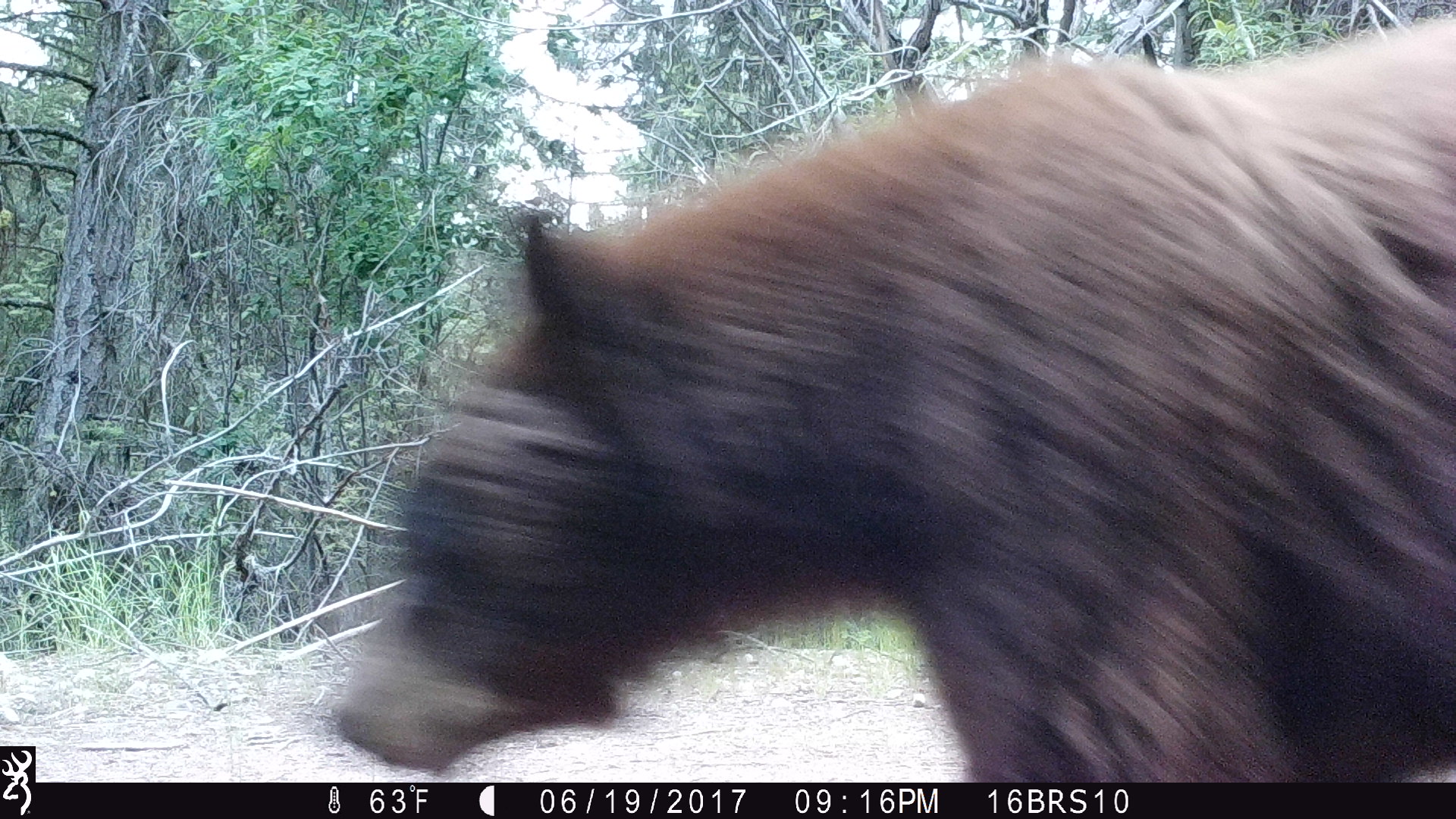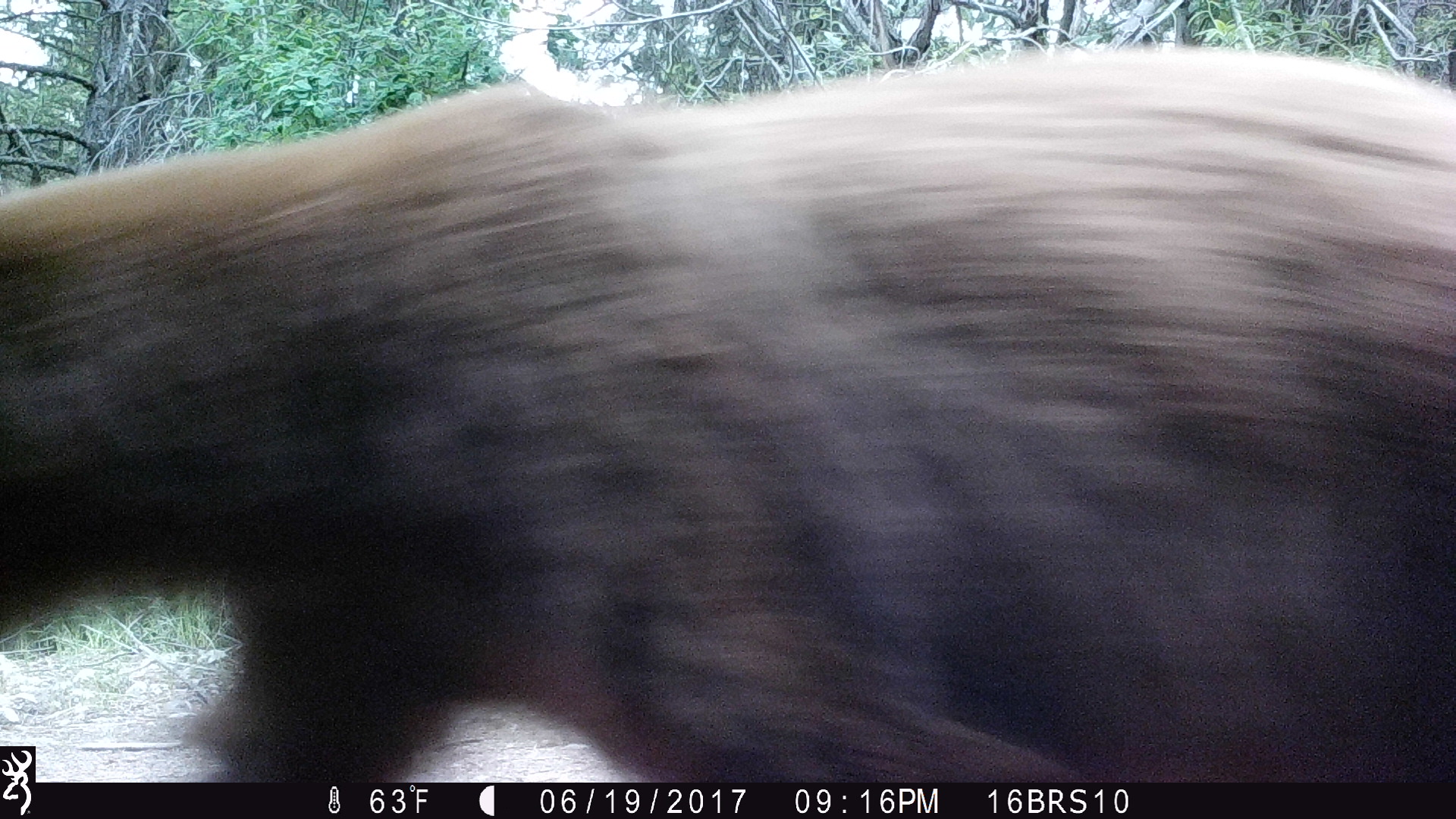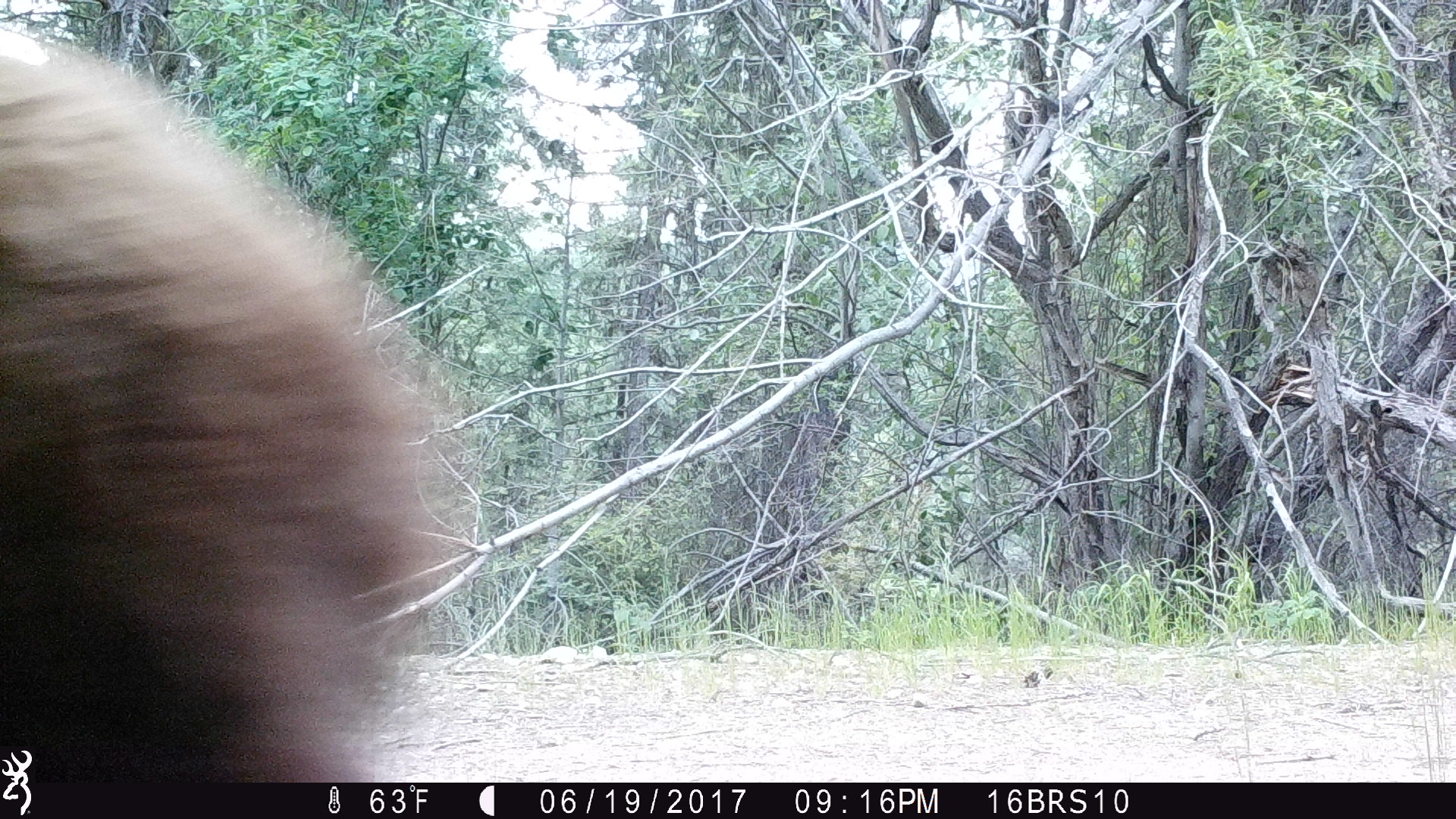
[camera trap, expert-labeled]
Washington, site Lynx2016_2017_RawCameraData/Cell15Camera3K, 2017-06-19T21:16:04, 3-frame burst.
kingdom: Animalia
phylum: Chordata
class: Mammalia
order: Carnivora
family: Ursidae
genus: Ursus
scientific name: Ursus americanus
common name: american black bear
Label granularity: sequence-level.